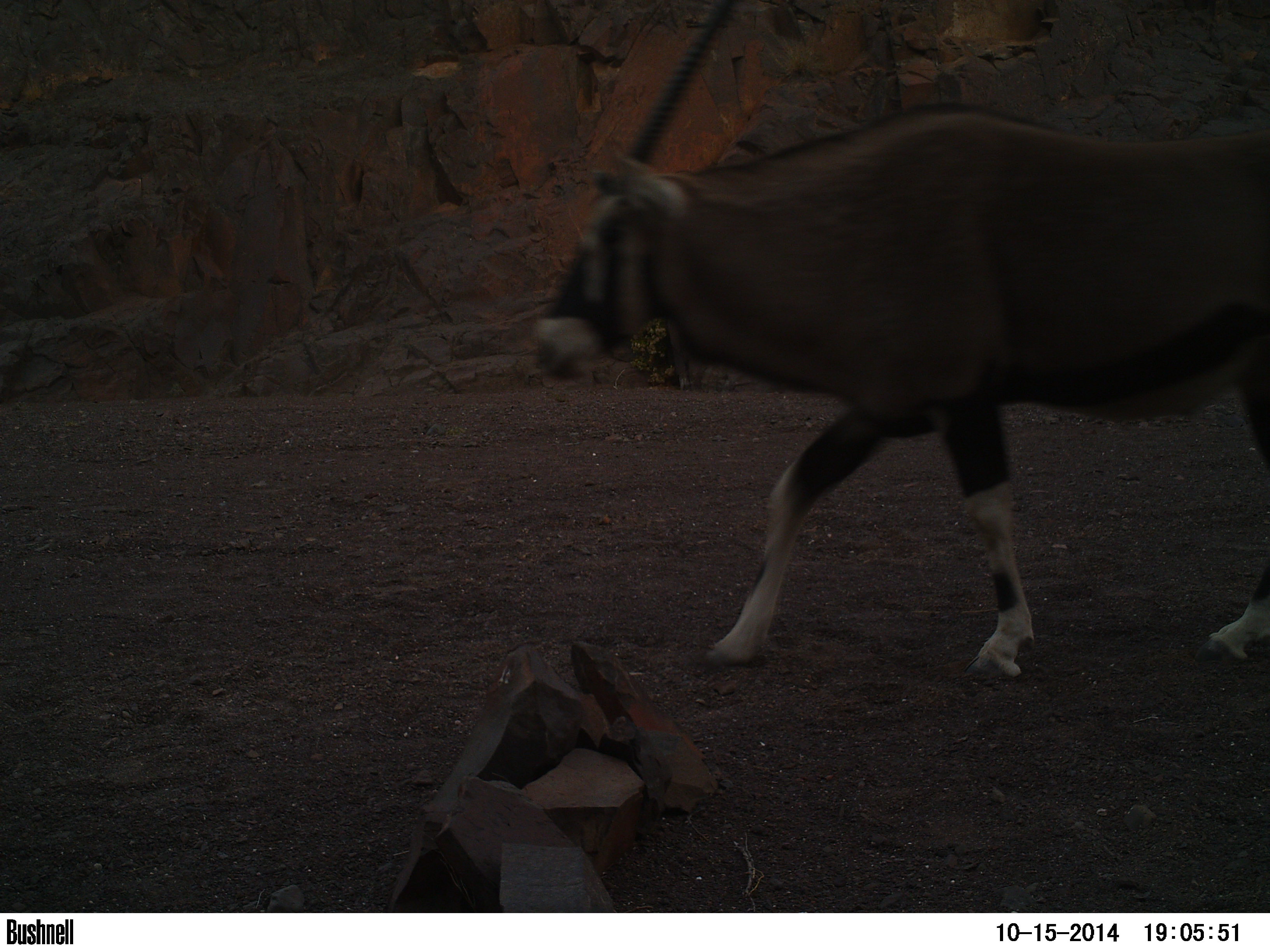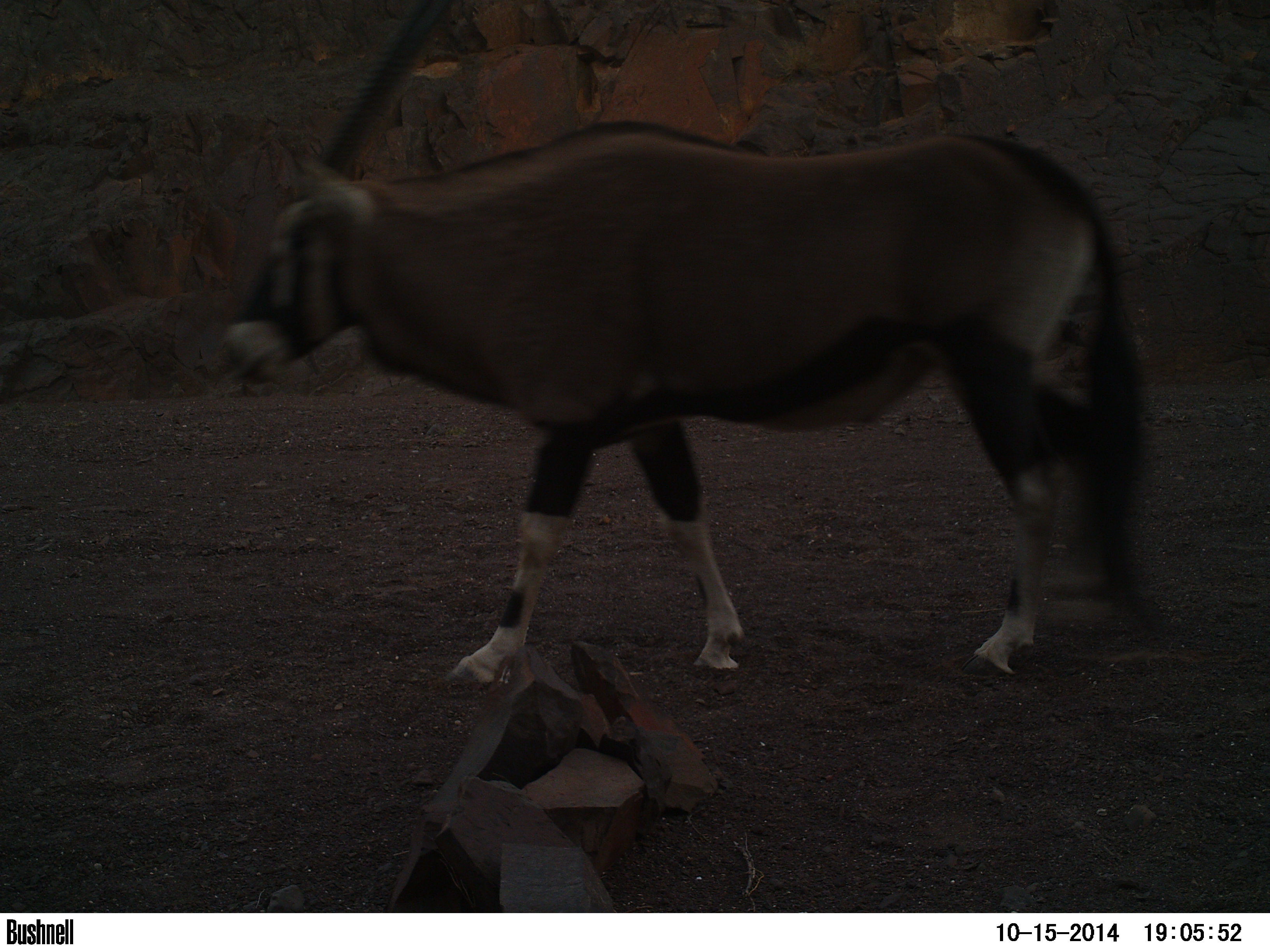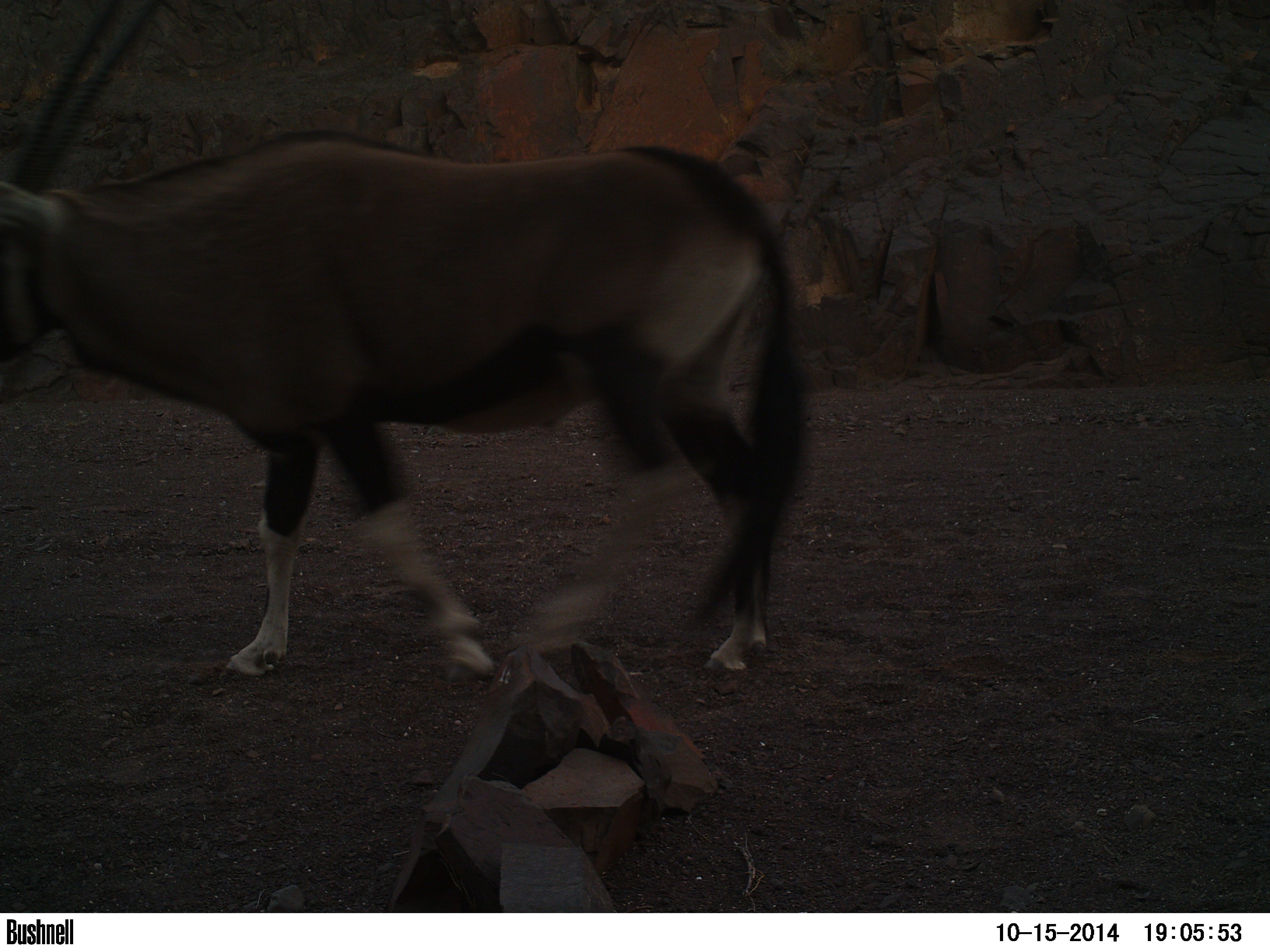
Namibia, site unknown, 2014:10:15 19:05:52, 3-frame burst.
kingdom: Animalia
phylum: Chordata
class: Mammalia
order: Artiodactyla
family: Bovidae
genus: Oryx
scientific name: Oryx gazella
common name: gemsbok